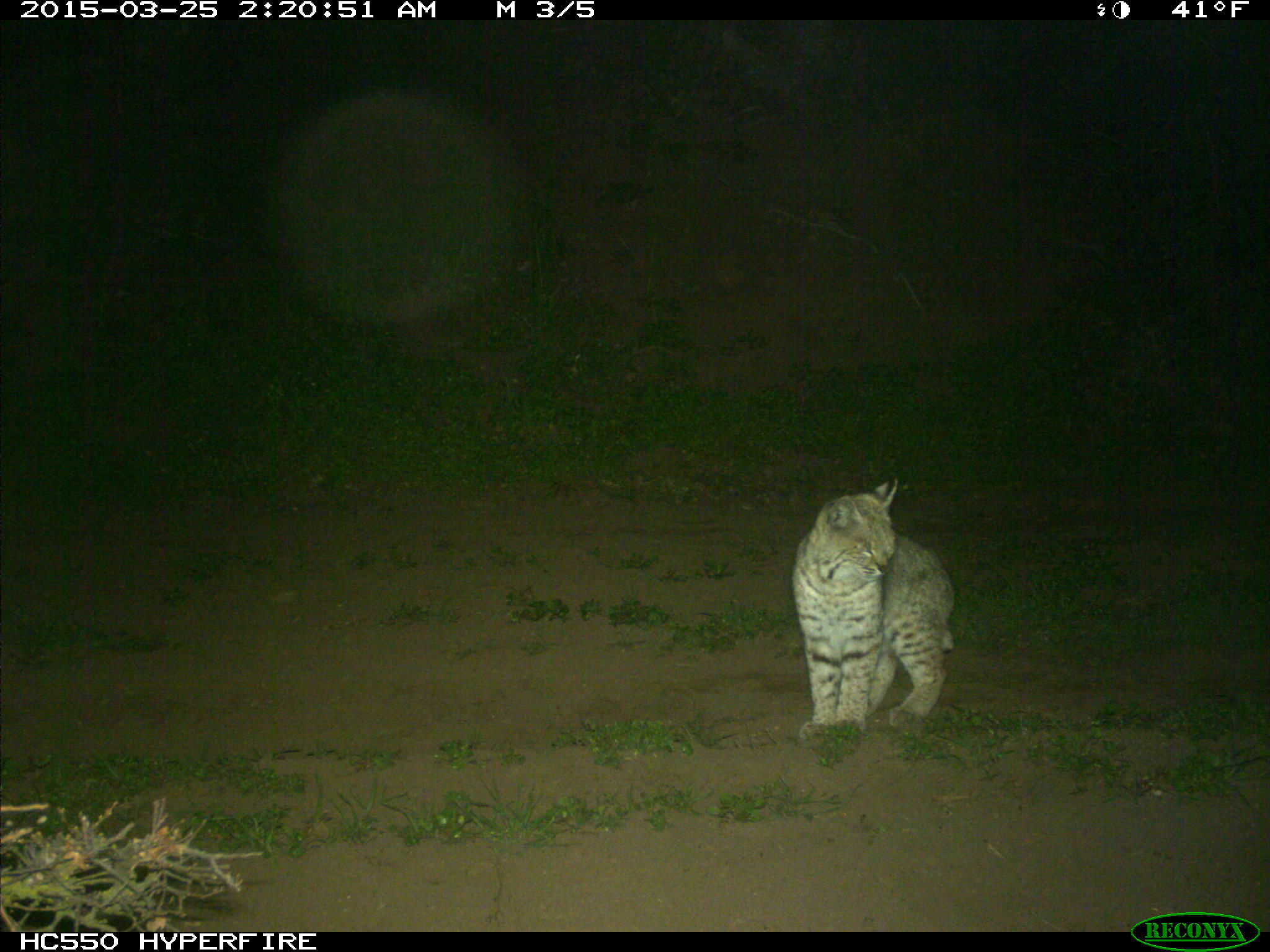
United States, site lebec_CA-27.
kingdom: Animalia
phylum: Chordata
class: Mammalia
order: Carnivora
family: Felidae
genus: Lynx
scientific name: Lynx rufus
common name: bobcat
Lynx rufus (bobcat).